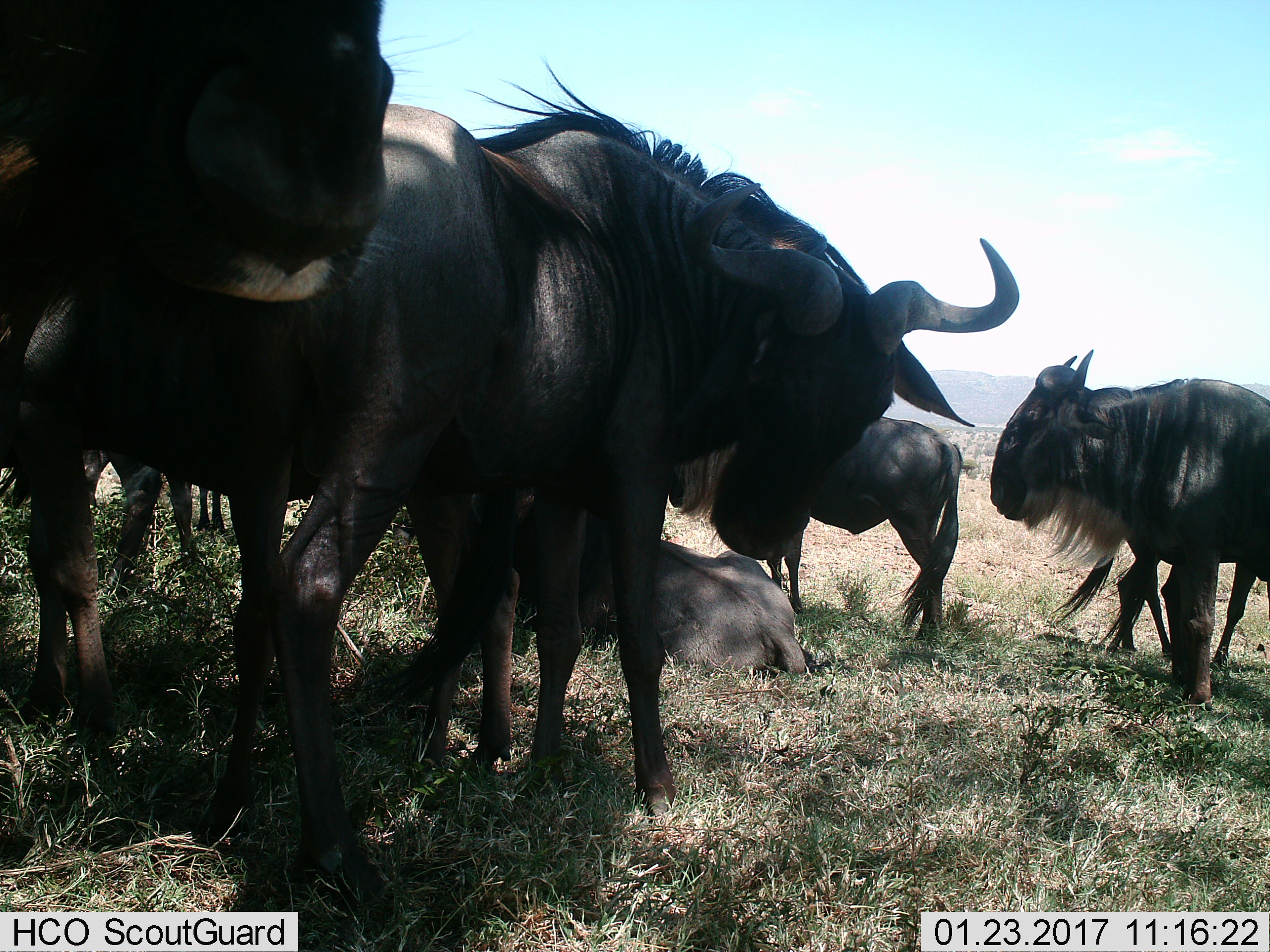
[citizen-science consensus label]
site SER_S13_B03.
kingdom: Animalia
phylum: Chordata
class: Mammalia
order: Artiodactyla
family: Bovidae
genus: Connochaetes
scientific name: Connochaetes taurinus taurinus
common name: blue wildebeest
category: wildebeestblue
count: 8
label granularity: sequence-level